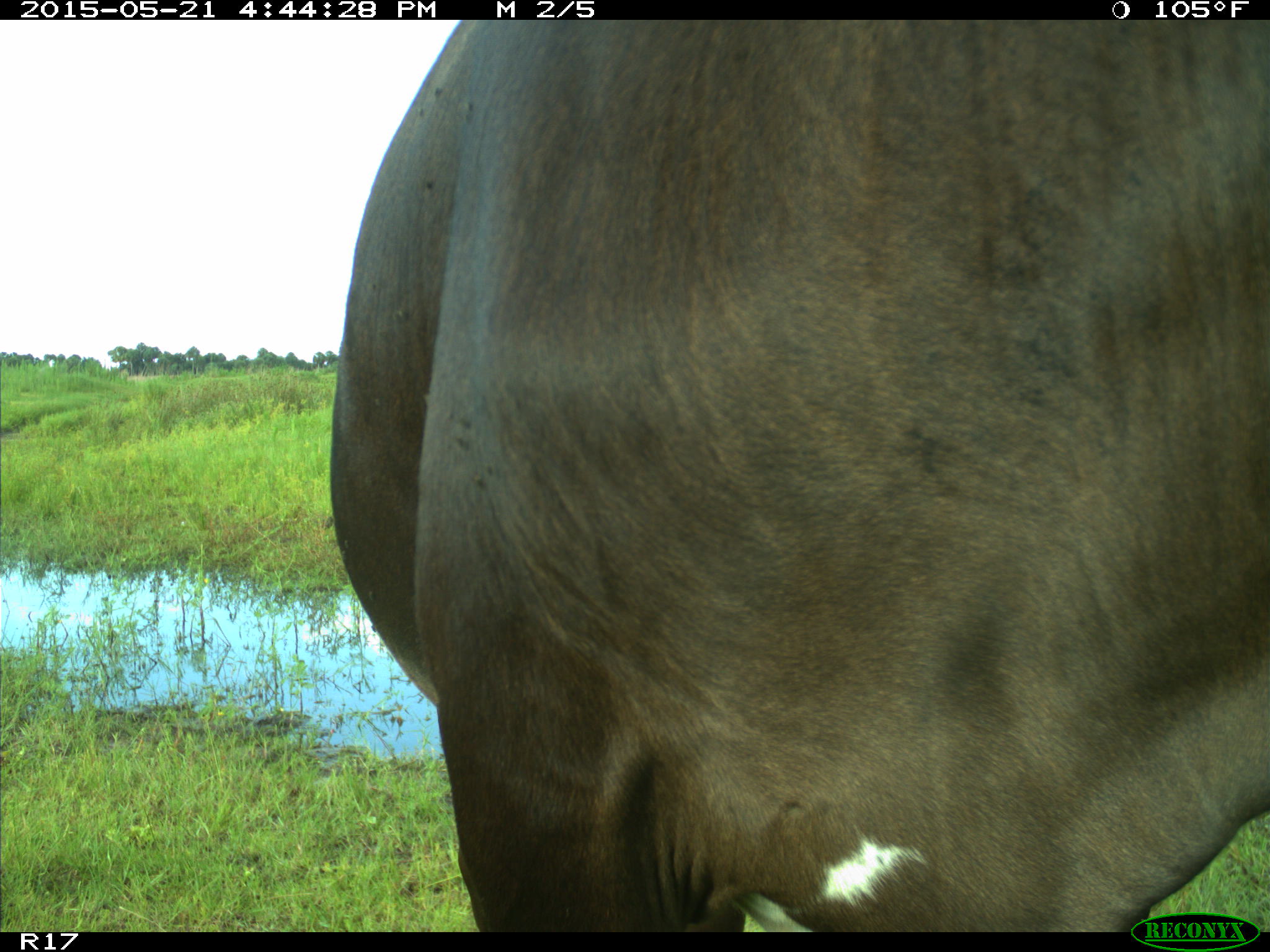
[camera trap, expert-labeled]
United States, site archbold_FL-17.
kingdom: Animalia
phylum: Chordata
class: Mammalia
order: Artiodactyla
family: Bovidae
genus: Bos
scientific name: Bos taurus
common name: domestic cow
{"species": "Bos taurus (domestic cow)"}